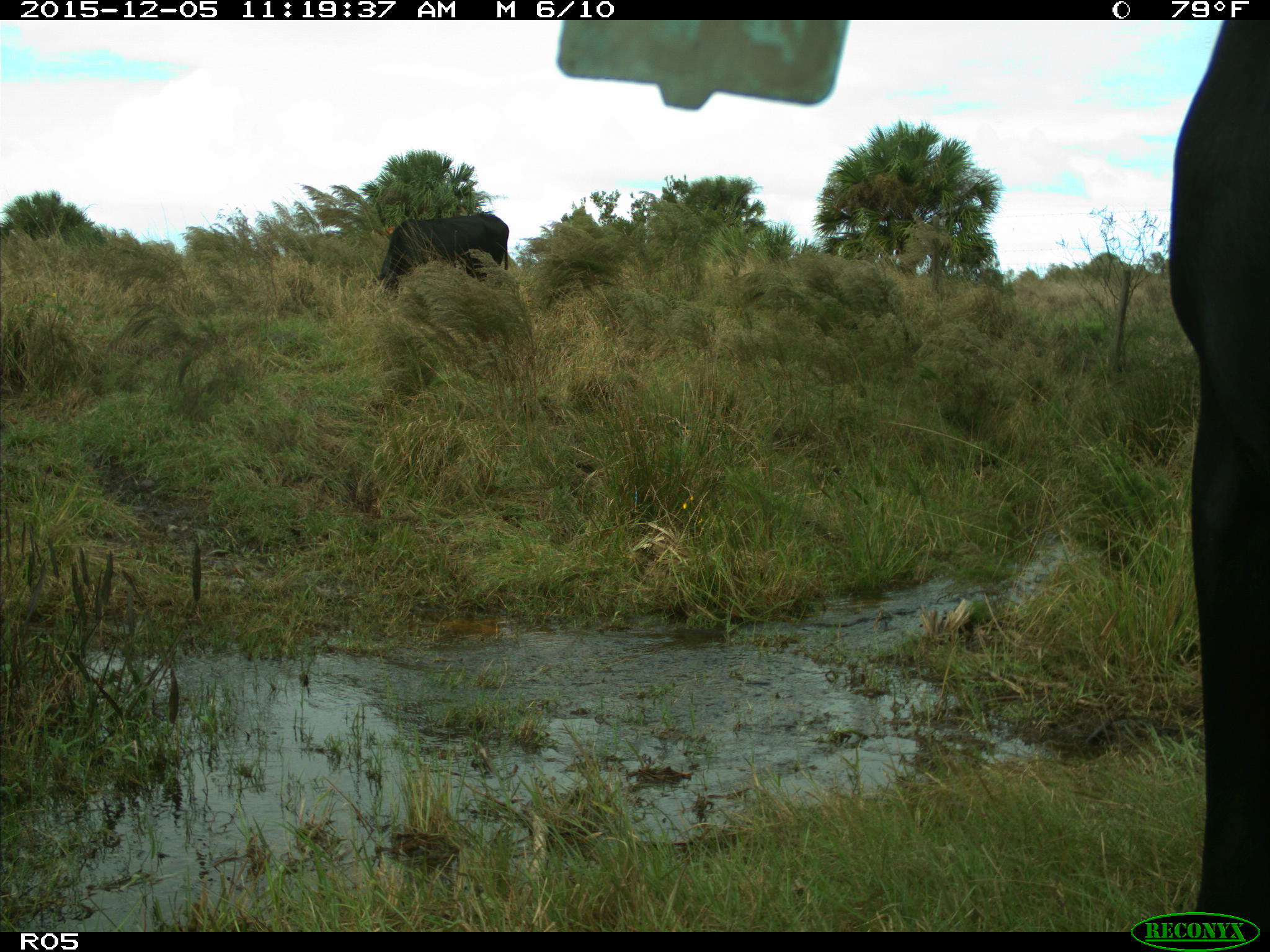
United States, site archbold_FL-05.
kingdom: Animalia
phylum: Chordata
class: Mammalia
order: Artiodactyla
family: Bovidae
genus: Bos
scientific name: Bos taurus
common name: domestic cow